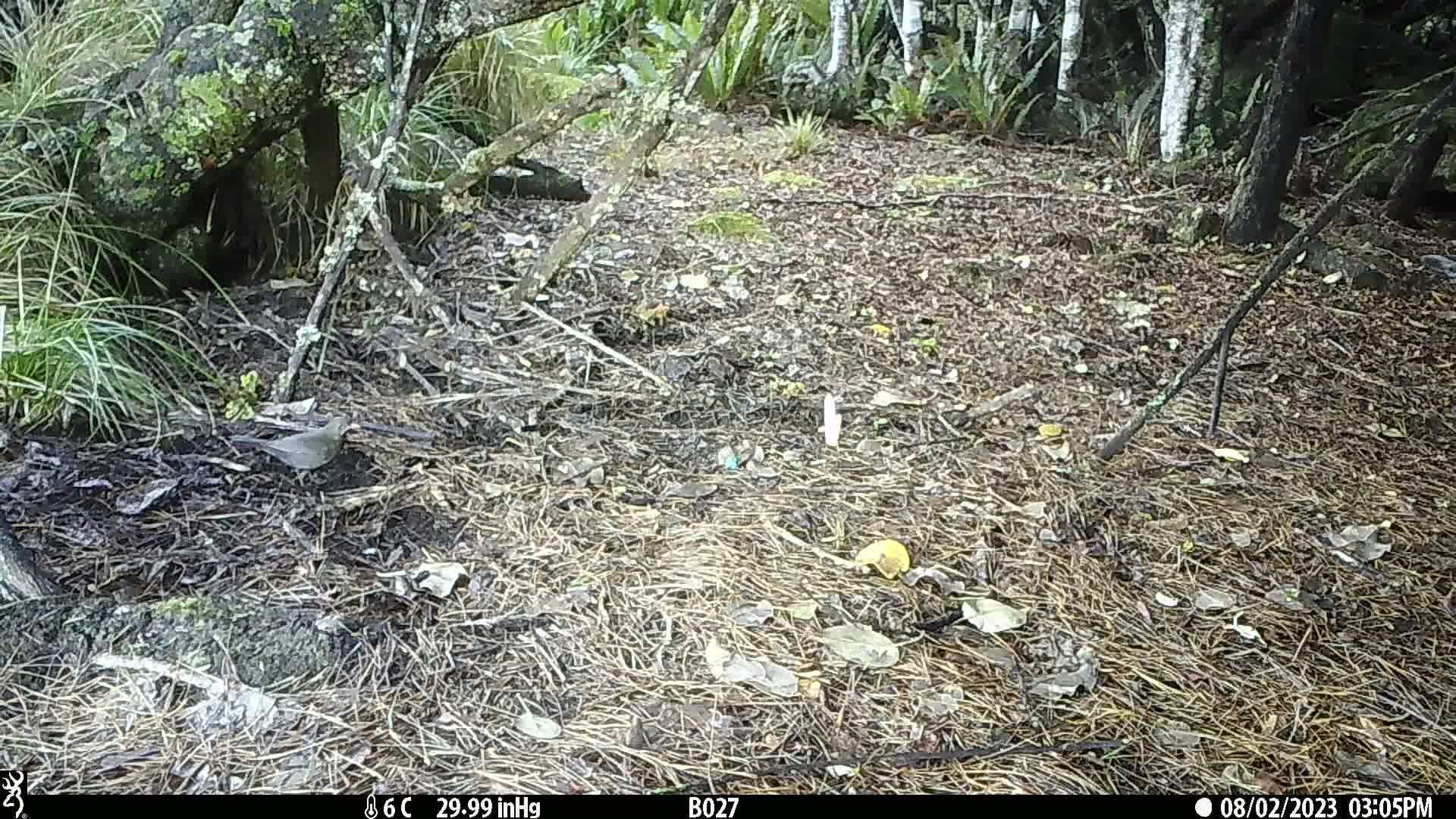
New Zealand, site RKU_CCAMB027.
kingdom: Animalia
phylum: Chordata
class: Aves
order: Passeriformes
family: Turdidae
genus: Turdus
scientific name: Turdus merula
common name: eurasian blackbird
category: blackbird